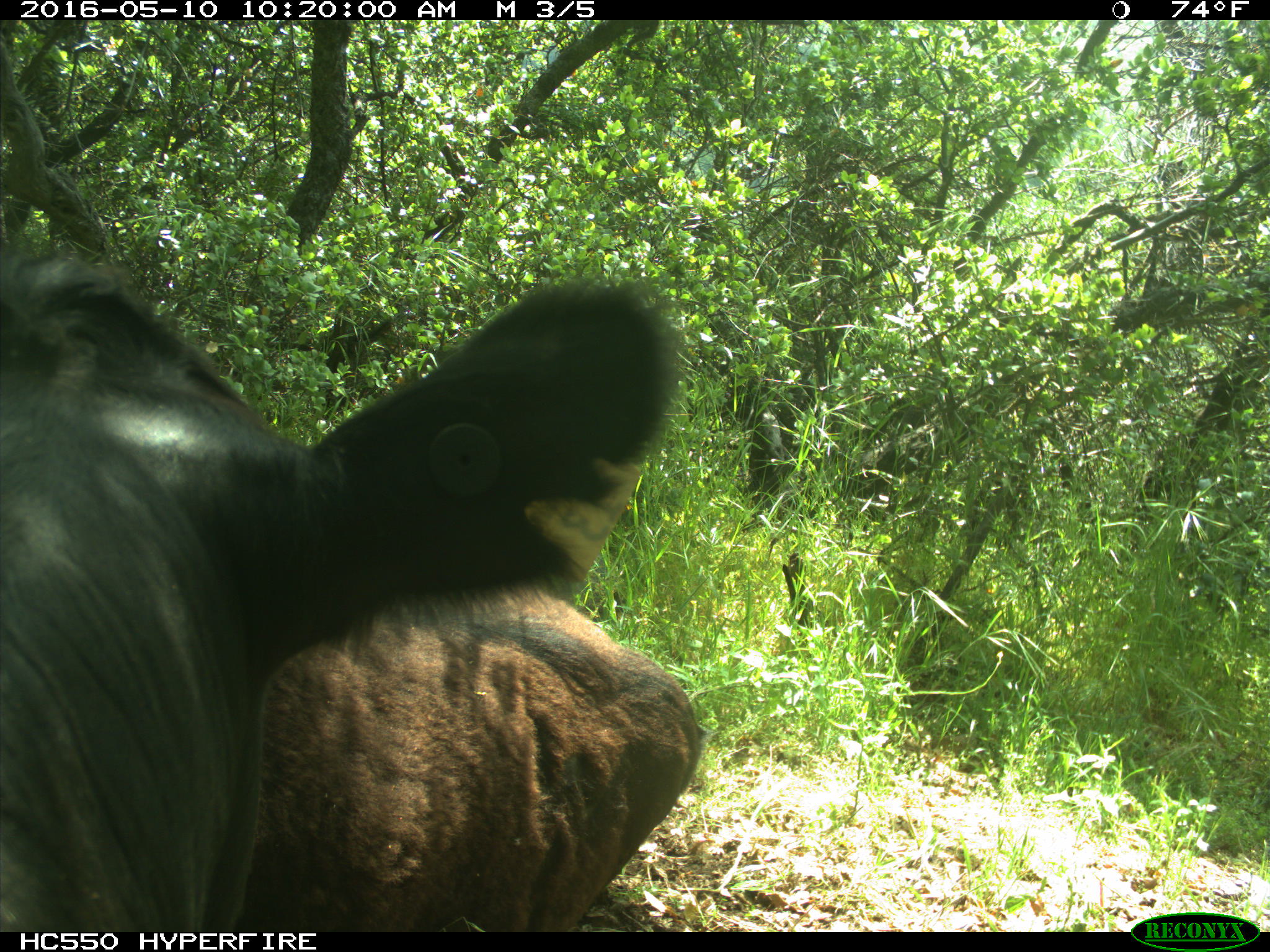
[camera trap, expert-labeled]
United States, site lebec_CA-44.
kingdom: Animalia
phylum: Chordata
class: Mammalia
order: Artiodactyla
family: Bovidae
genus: Bos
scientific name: Bos taurus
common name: domestic cow